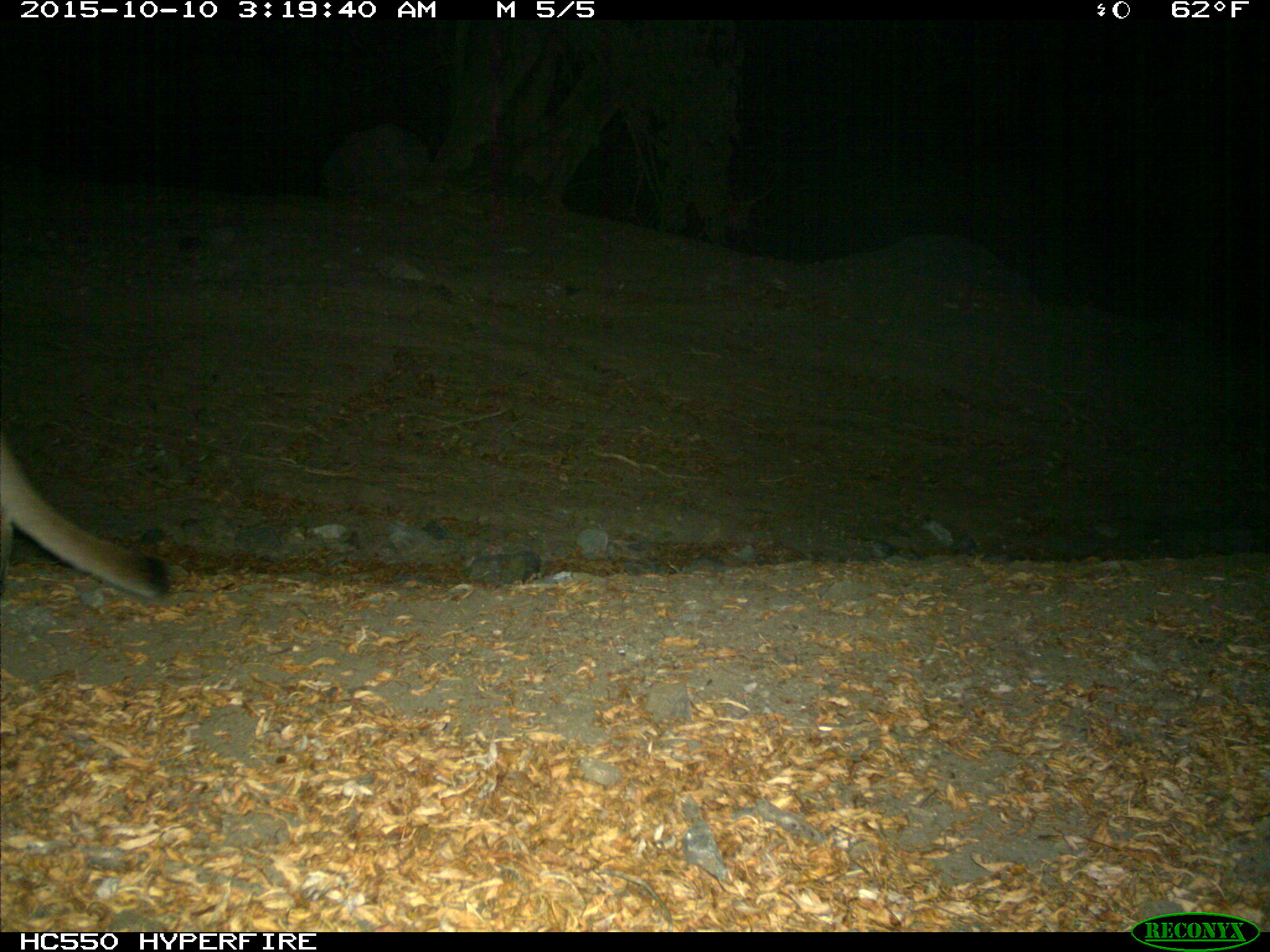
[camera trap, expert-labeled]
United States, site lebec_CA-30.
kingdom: Animalia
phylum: Chordata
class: Mammalia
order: Carnivora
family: Felidae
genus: Puma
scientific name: Puma concolor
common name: mountain lion